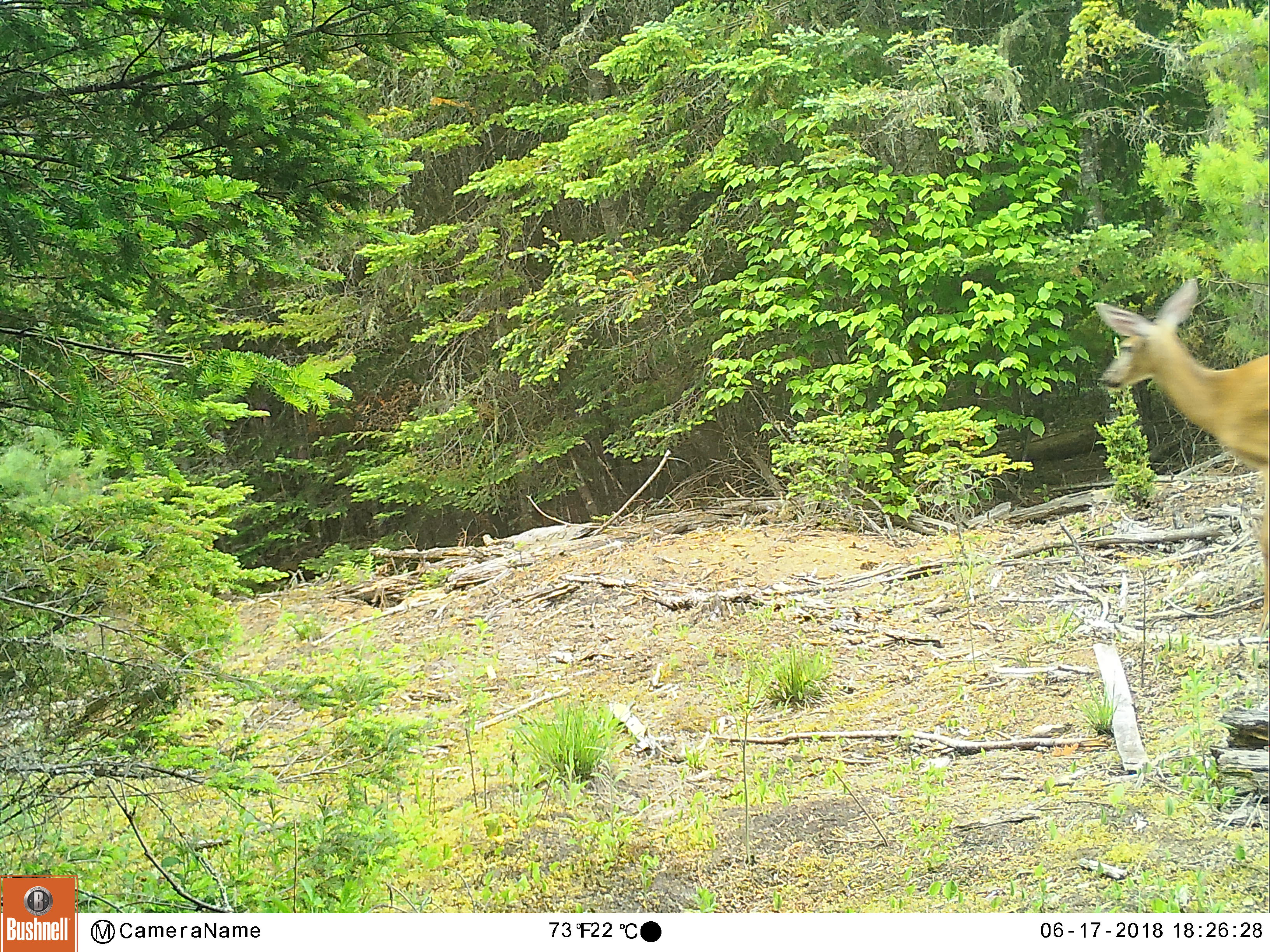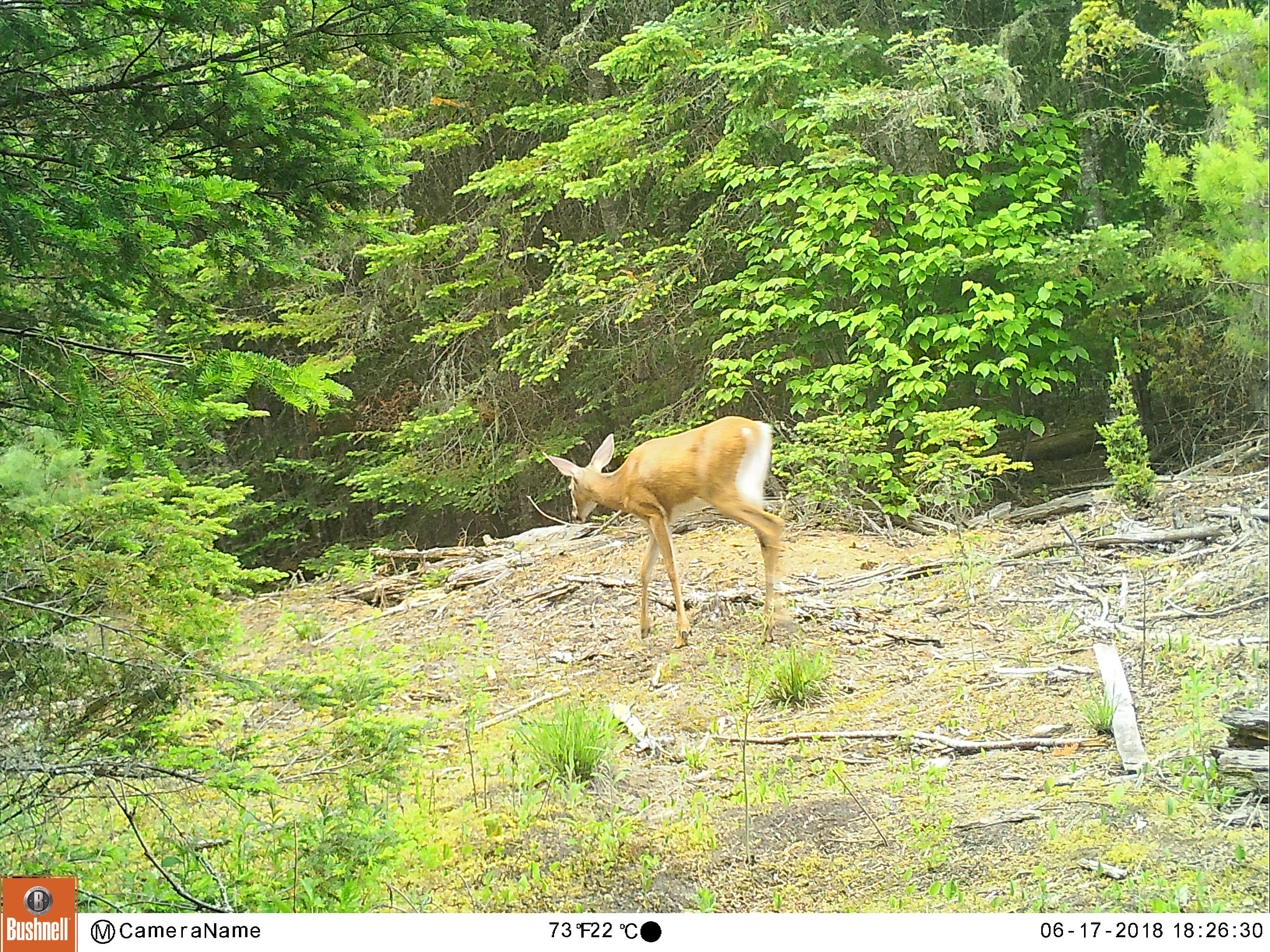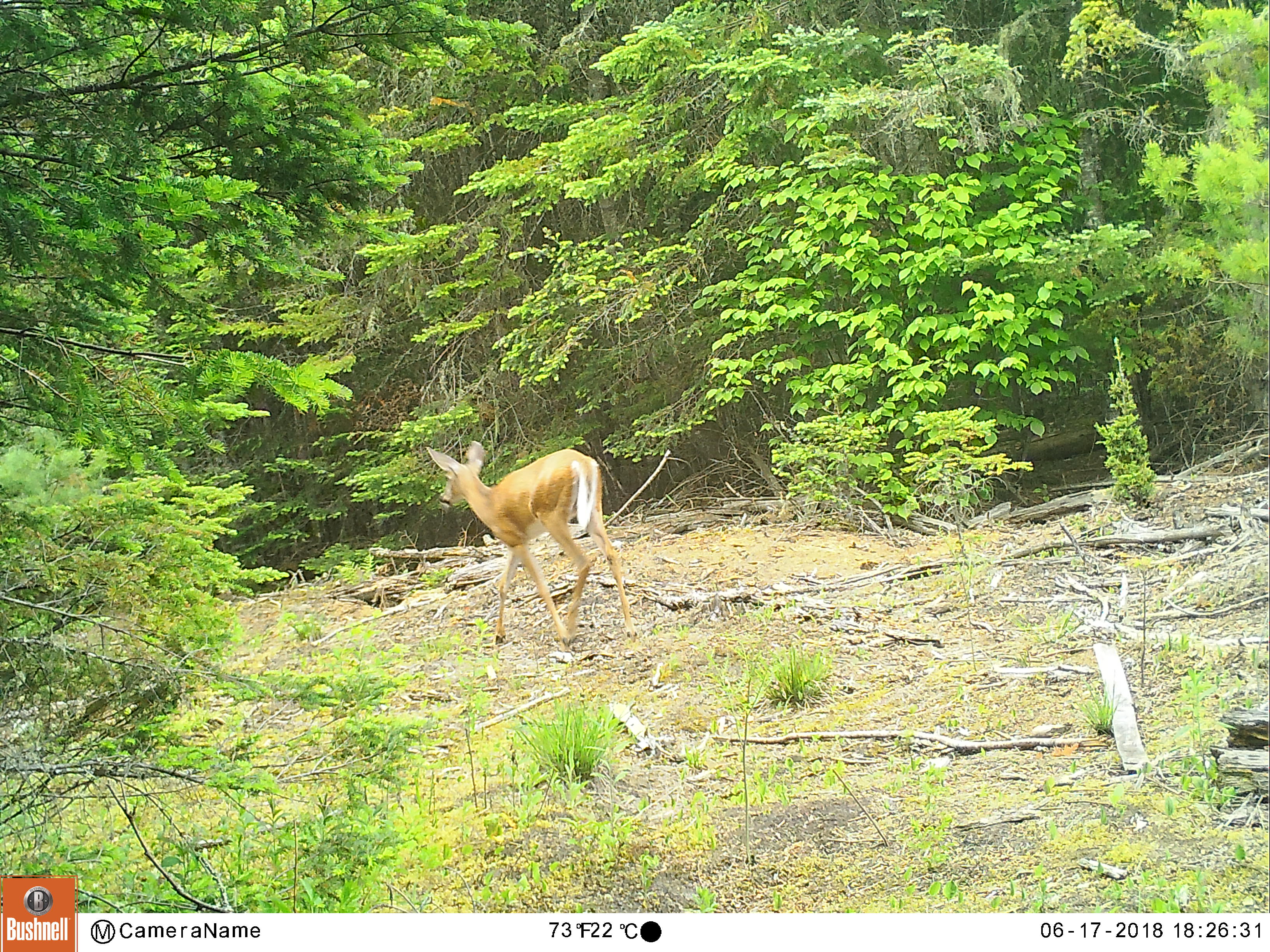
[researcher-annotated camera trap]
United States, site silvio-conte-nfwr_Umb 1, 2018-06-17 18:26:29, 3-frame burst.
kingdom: Animalia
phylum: Chordata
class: Mammalia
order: Artiodactyla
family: Cervidae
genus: Odocoileus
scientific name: Odocoileus virginianus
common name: white-tailed deer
White-tailed deer (Odocoileus virginianus).